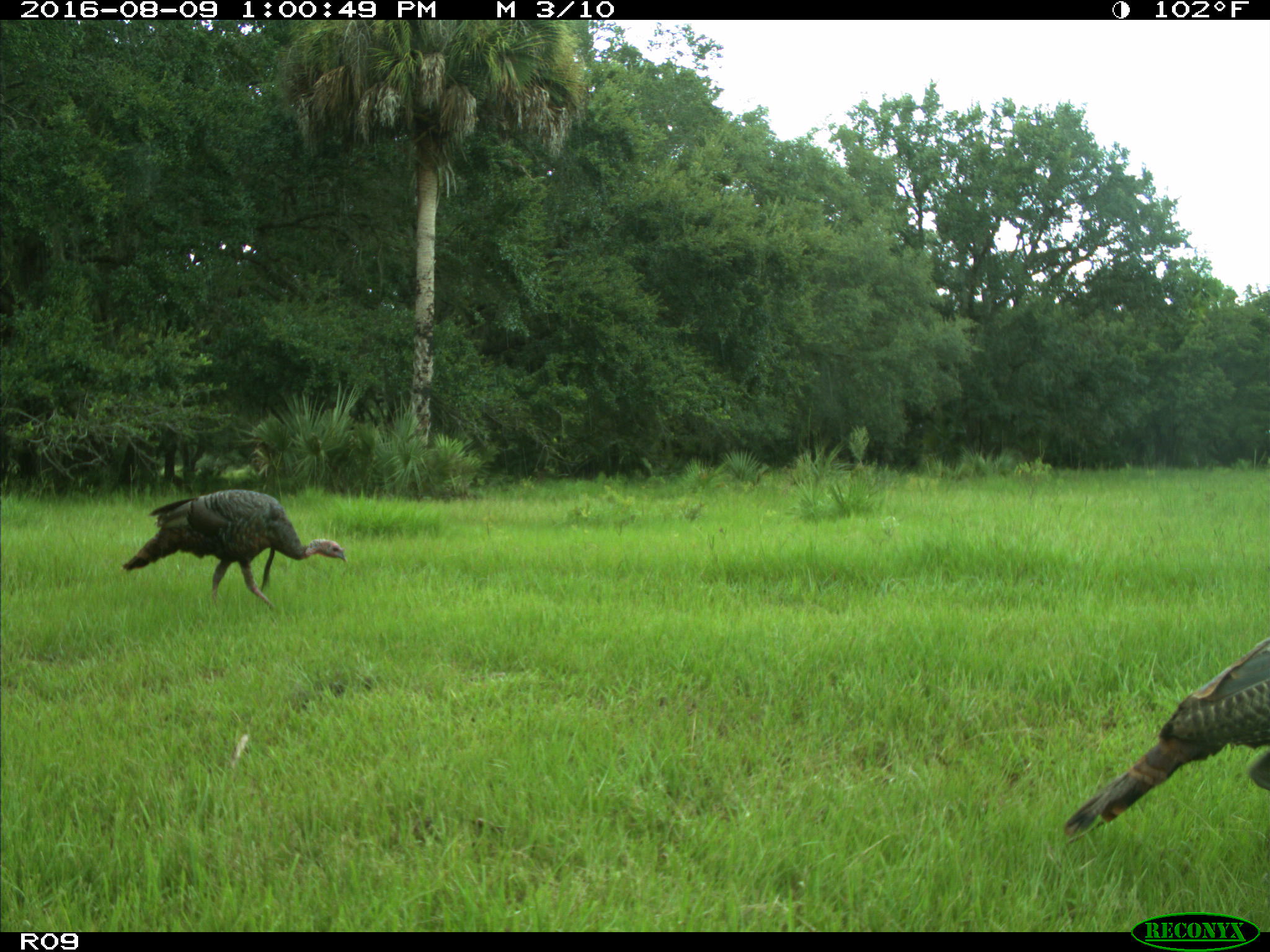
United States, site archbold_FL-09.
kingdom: Animalia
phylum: Chordata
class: Aves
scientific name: Aves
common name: birds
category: unidentified bird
Unidentified bird (birds) (Aves).